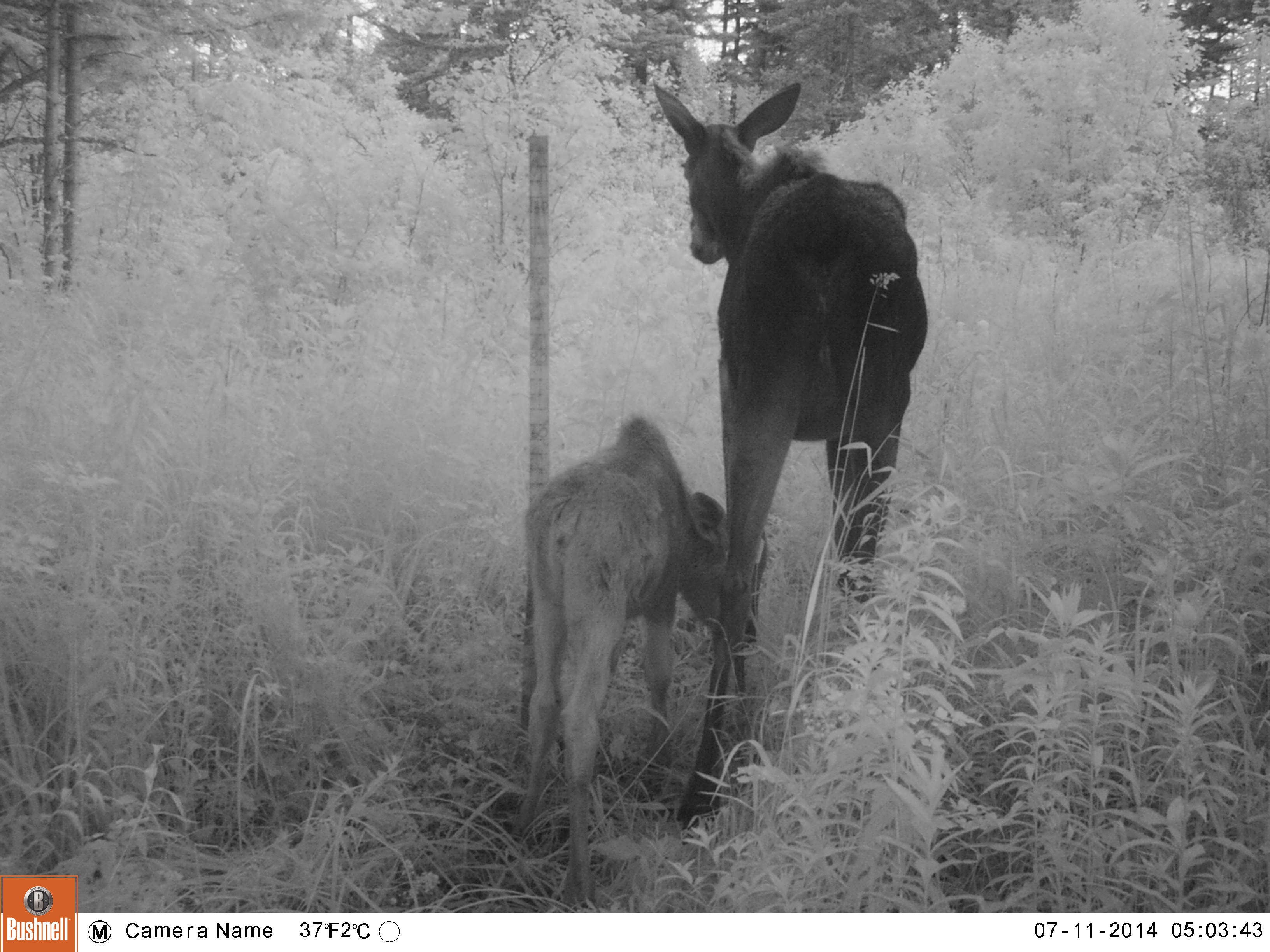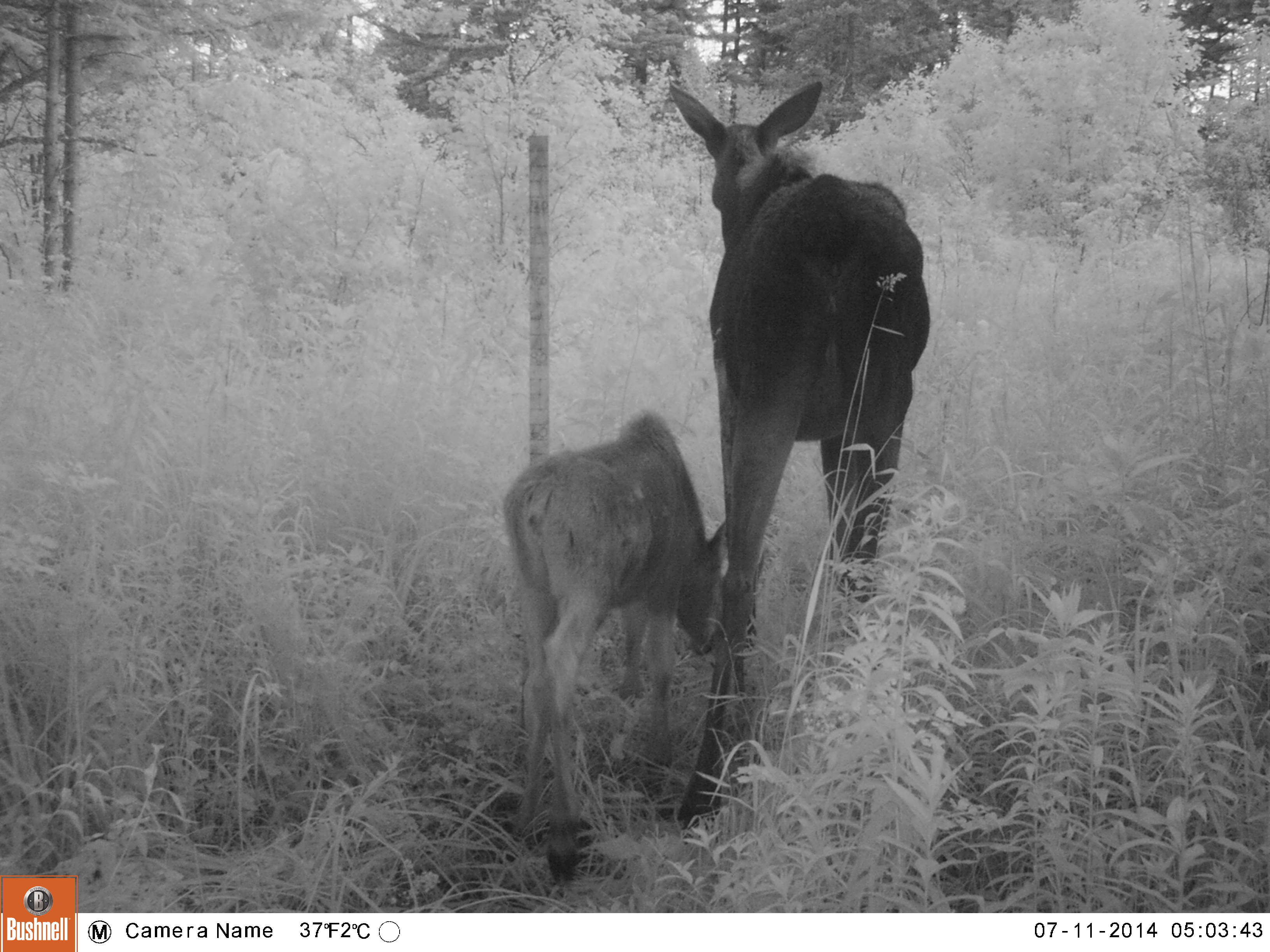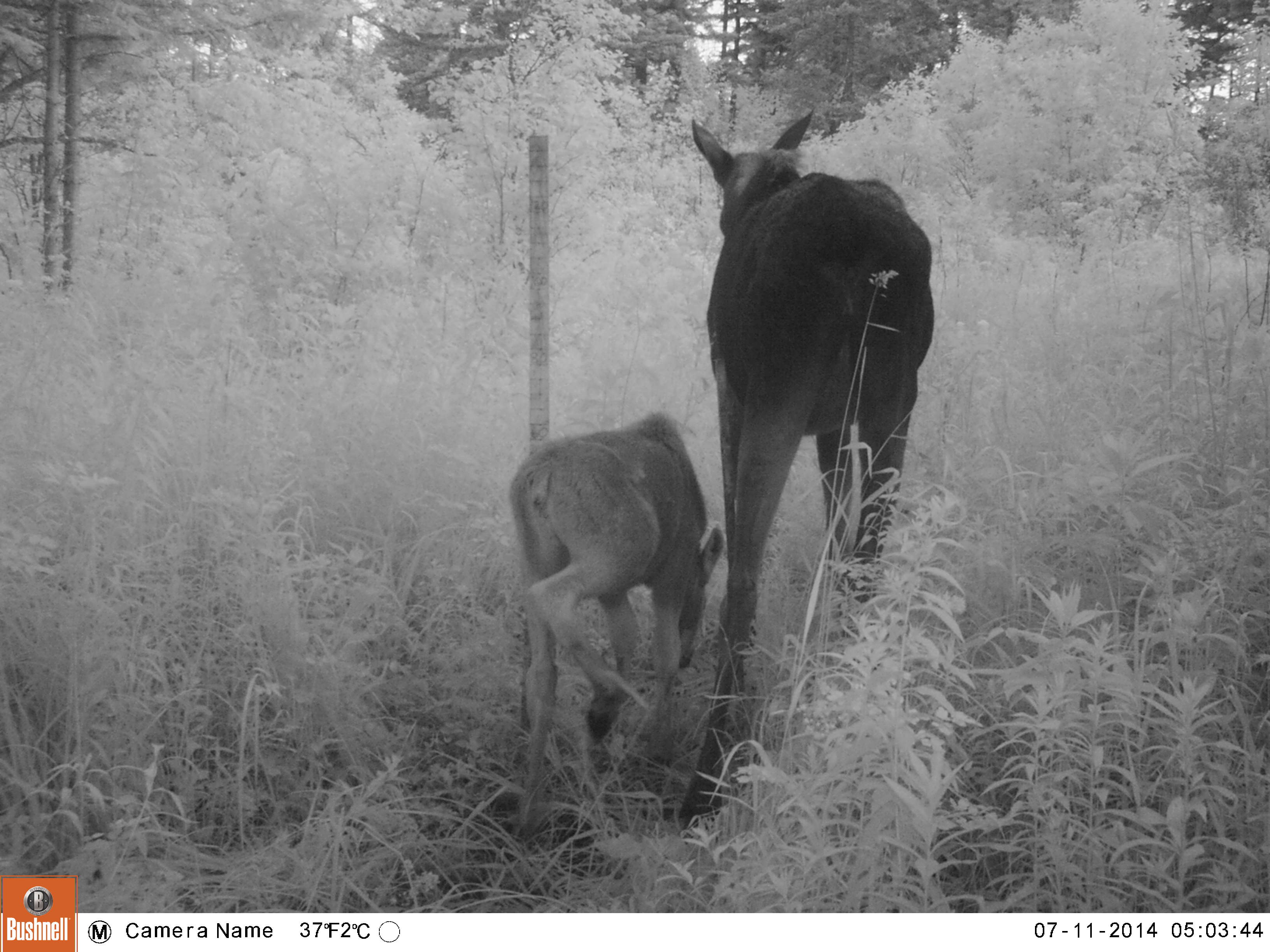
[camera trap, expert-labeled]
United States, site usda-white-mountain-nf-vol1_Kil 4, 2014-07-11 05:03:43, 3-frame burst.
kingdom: Animalia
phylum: Chordata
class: Mammalia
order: Artiodactyla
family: Cervidae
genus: Alces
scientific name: Alces alces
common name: moose